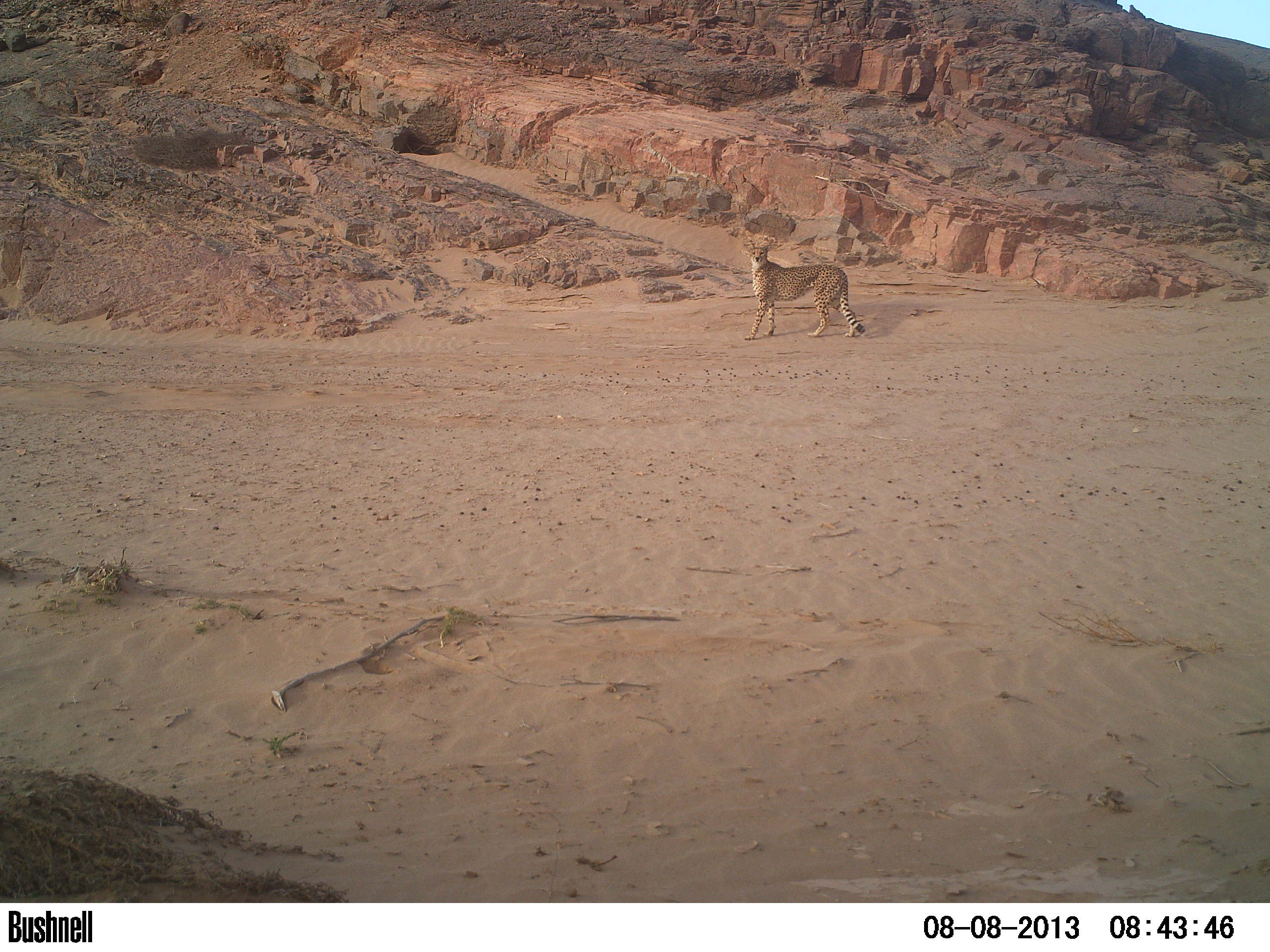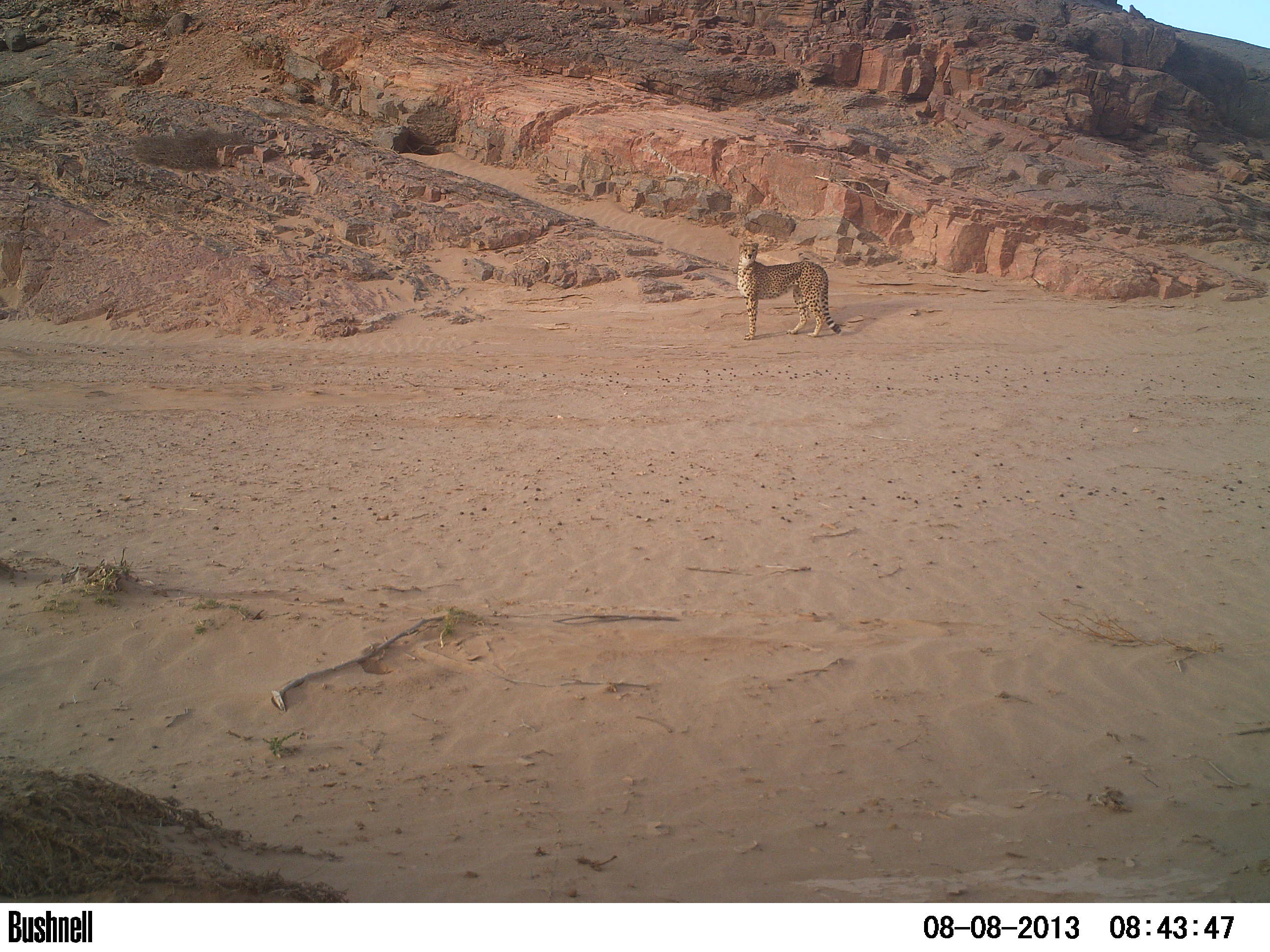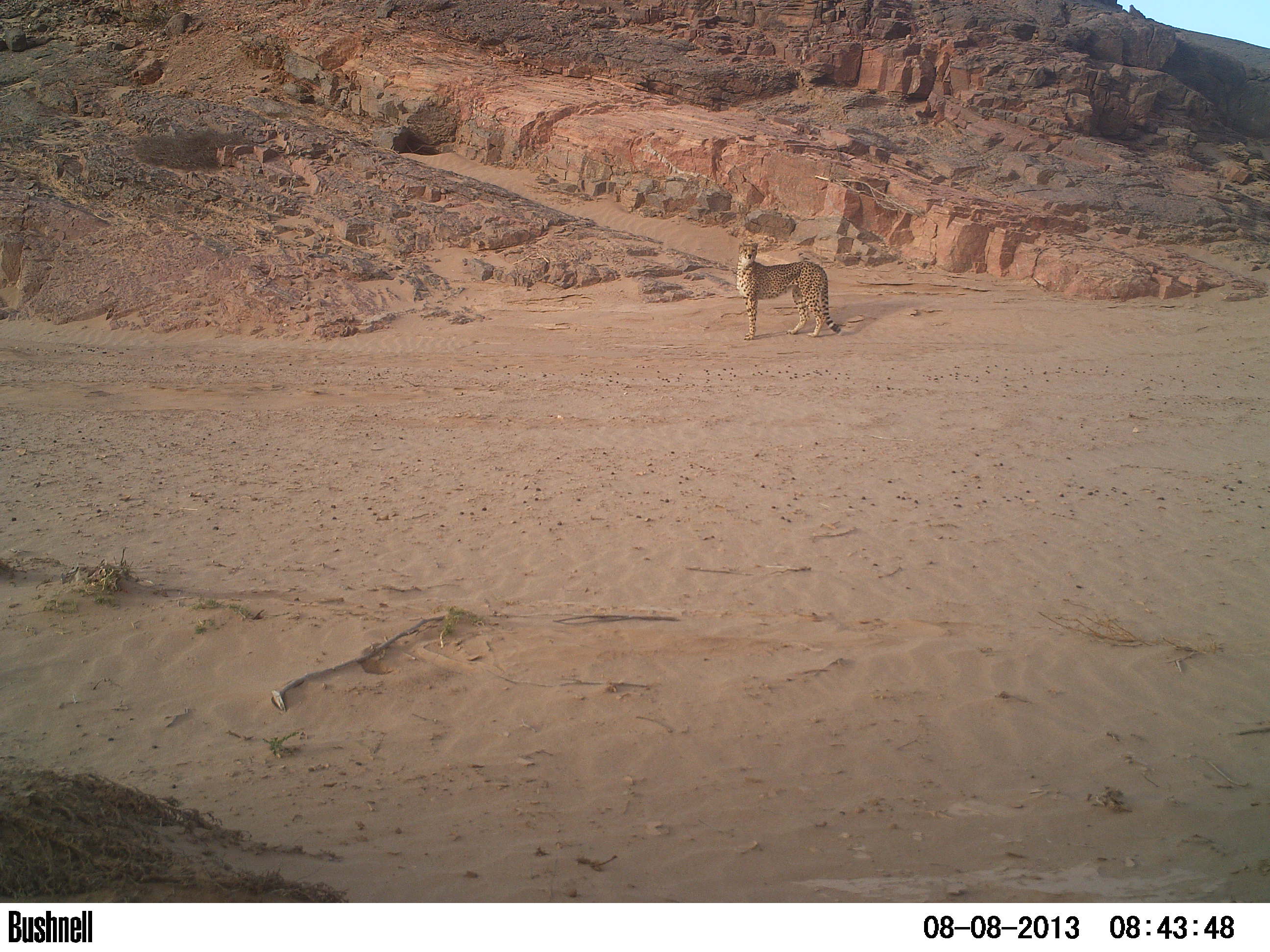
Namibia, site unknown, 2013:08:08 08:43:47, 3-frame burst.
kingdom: Animalia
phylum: Chordata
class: Mammalia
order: Carnivora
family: Felidae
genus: Acinonyx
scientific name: Acinonyx jubatus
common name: cheetah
Acinonyx jubatus (cheetah).